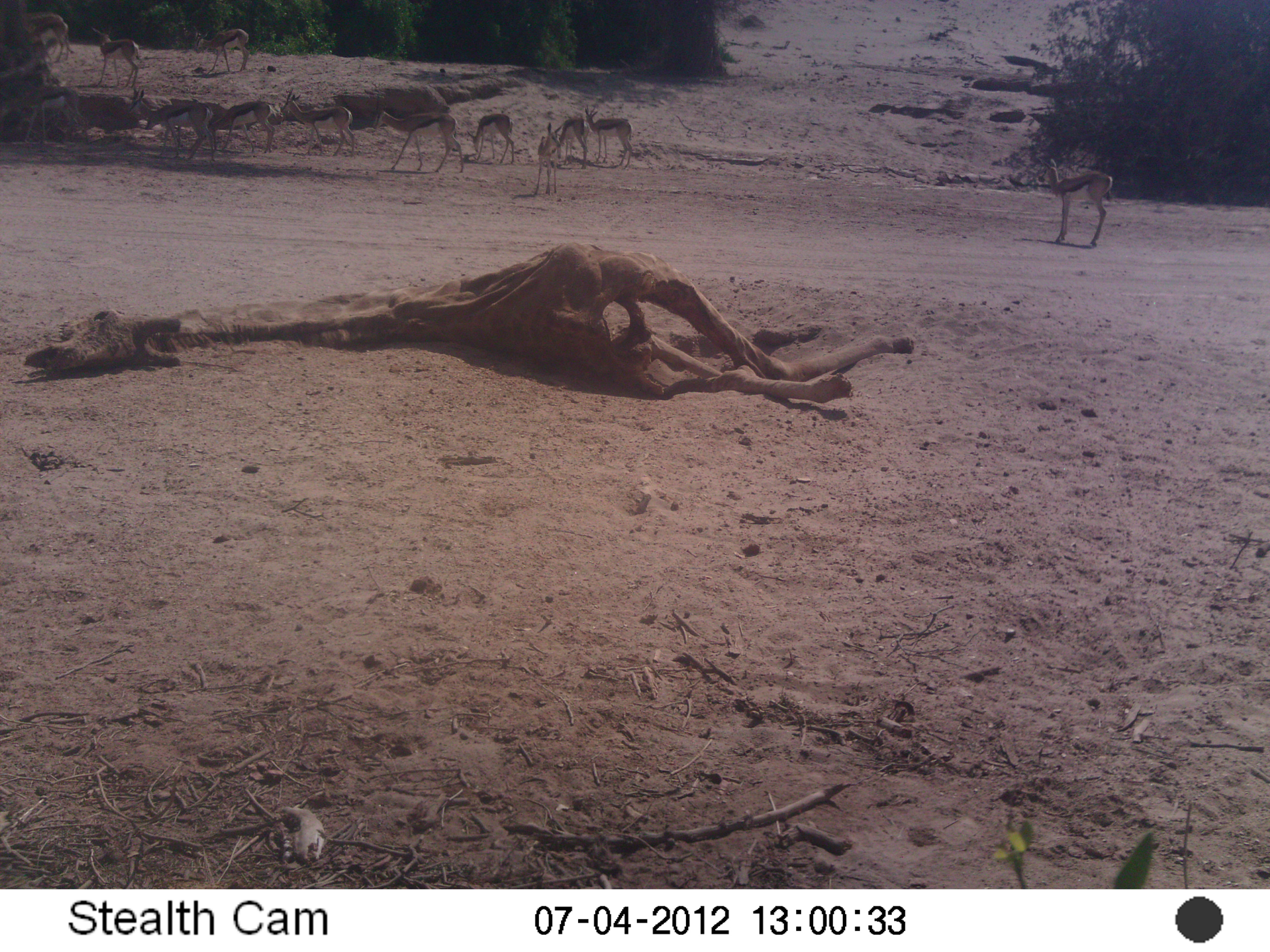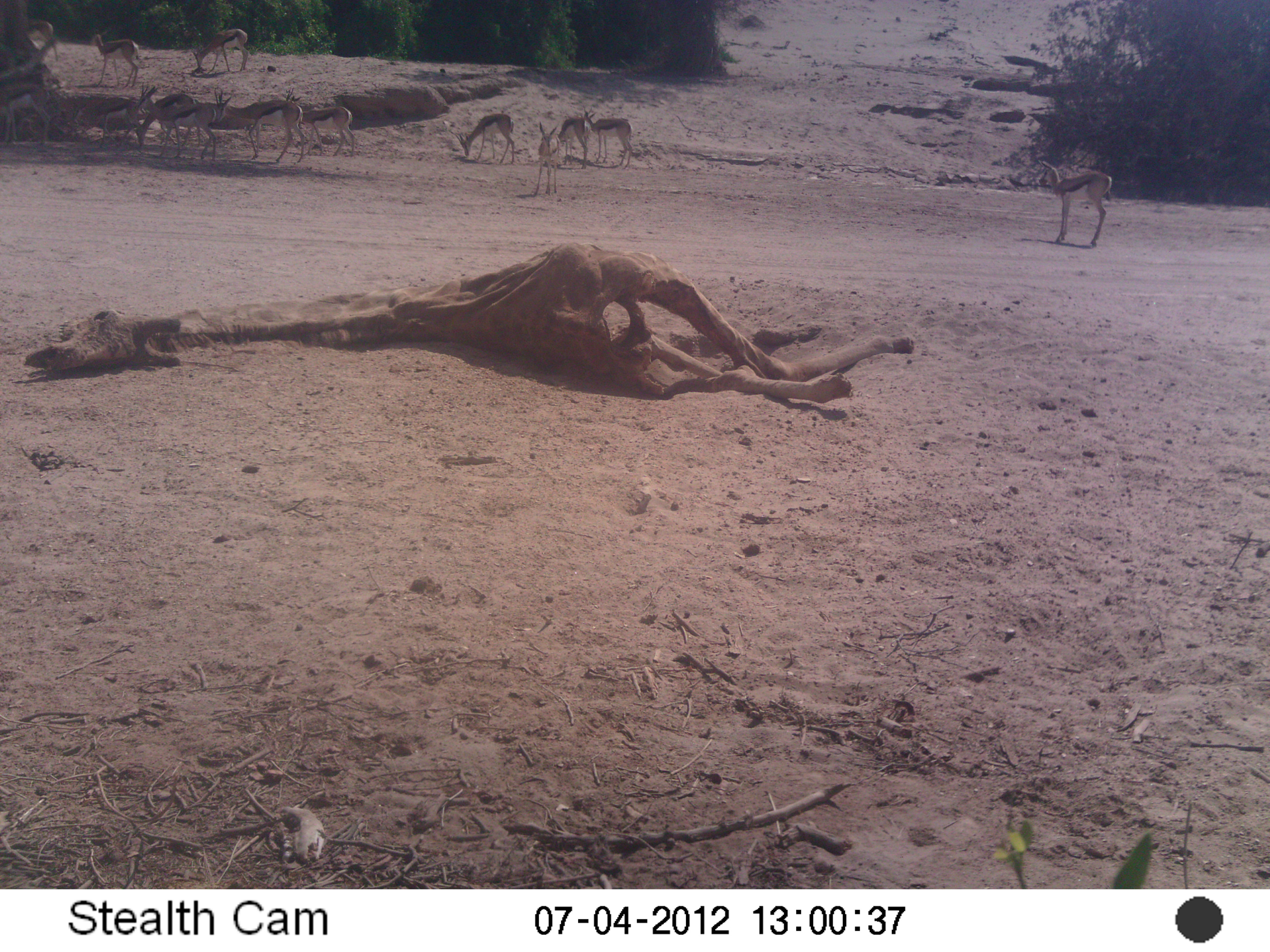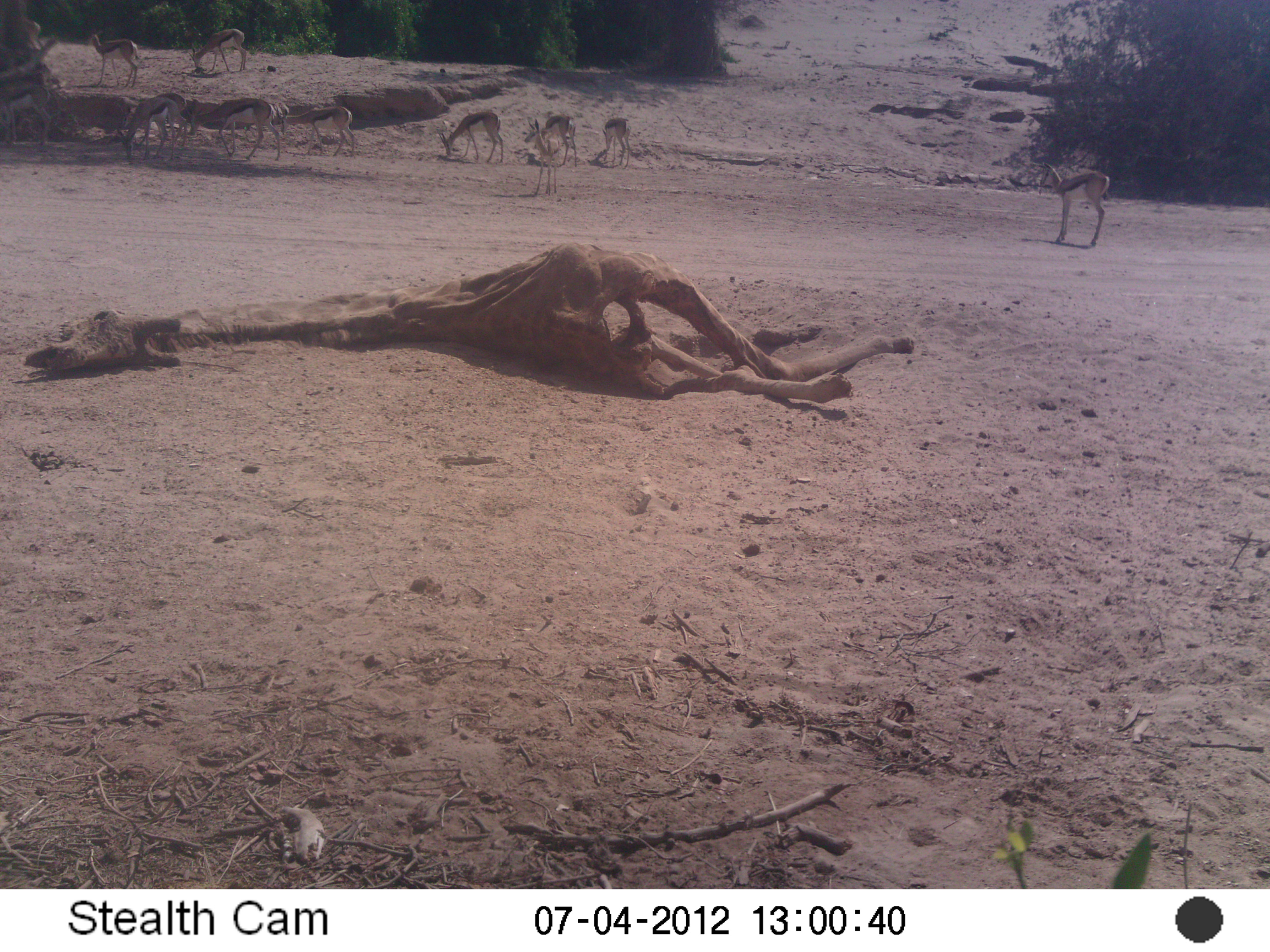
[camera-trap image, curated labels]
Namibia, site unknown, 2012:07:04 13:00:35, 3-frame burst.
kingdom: Animalia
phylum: Chordata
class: Mammalia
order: Carnivora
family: Hyaenidae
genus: Parahyaena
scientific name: Parahyaena brunnea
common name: brown hyena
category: hyaena brunnea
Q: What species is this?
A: Hyaena brunnea (brown hyena) (Parahyaena brunnea).